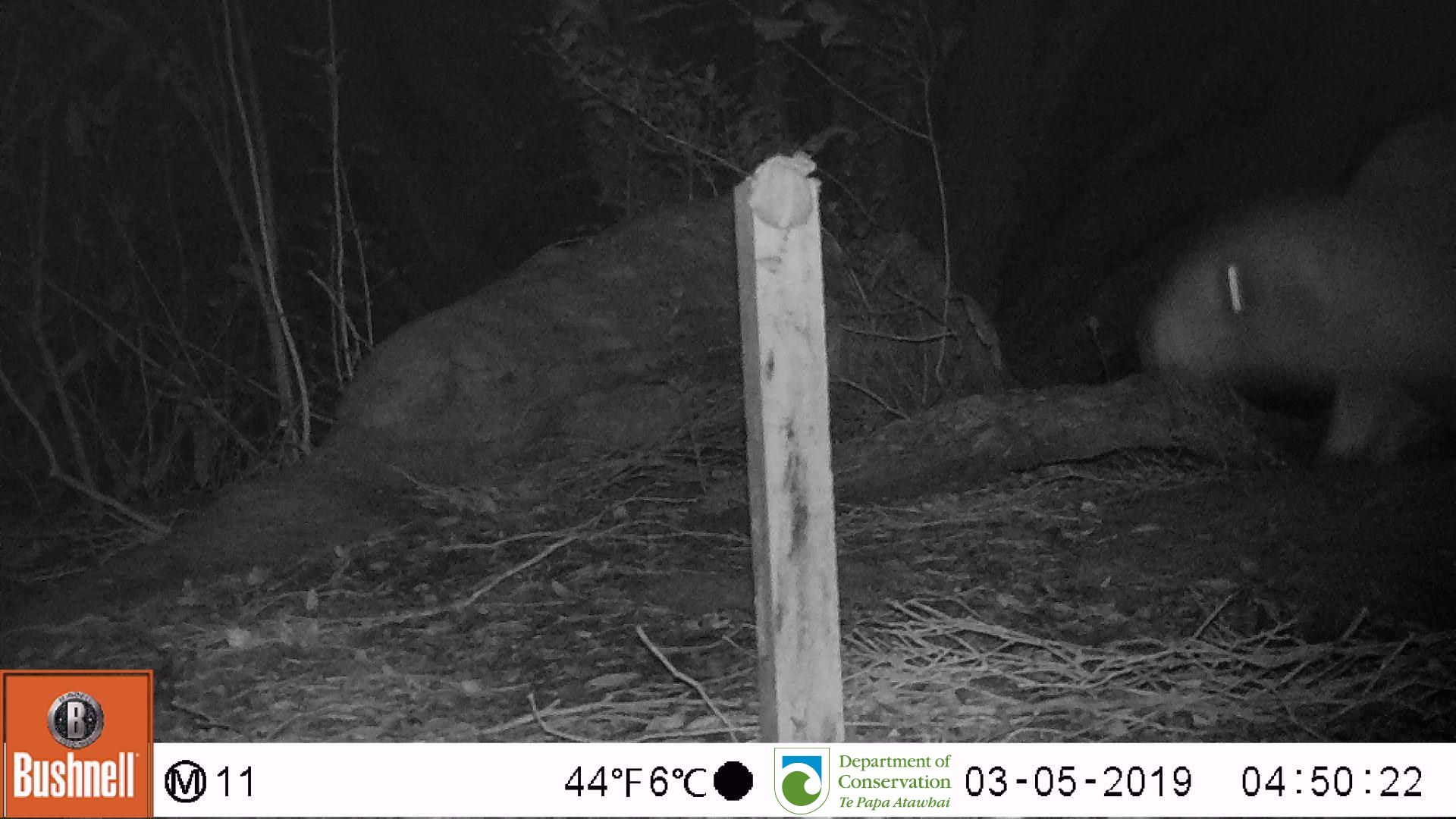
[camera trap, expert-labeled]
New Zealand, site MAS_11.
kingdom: Animalia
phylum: Chordata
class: Mammalia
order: Carnivora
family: Otariidae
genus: Phocarctos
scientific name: Phocarctos hookeri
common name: new zealand sea lion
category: sealion